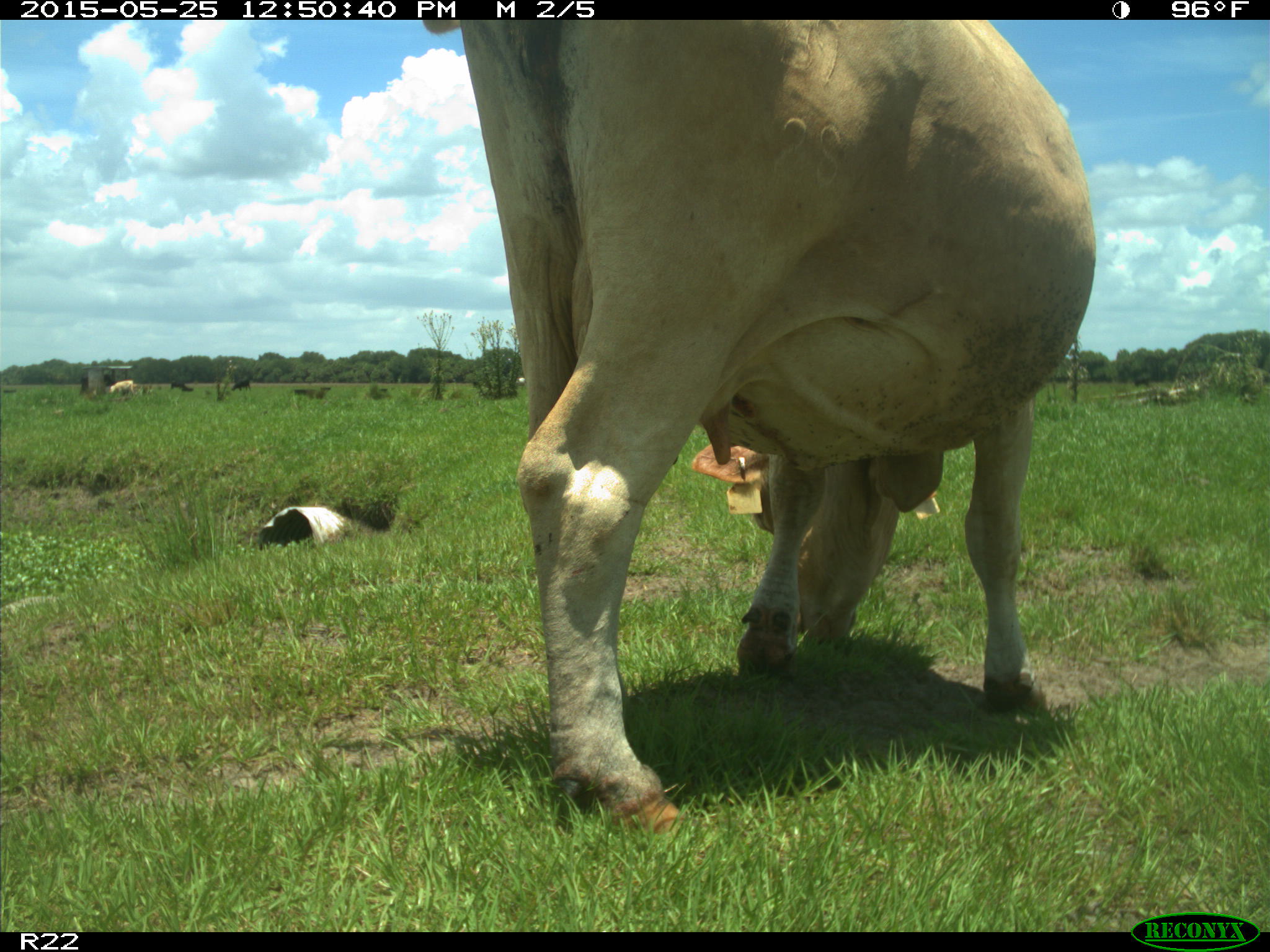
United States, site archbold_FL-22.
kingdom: Animalia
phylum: Chordata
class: Mammalia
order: Artiodactyla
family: Bovidae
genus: Bos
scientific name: Bos taurus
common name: domestic cow